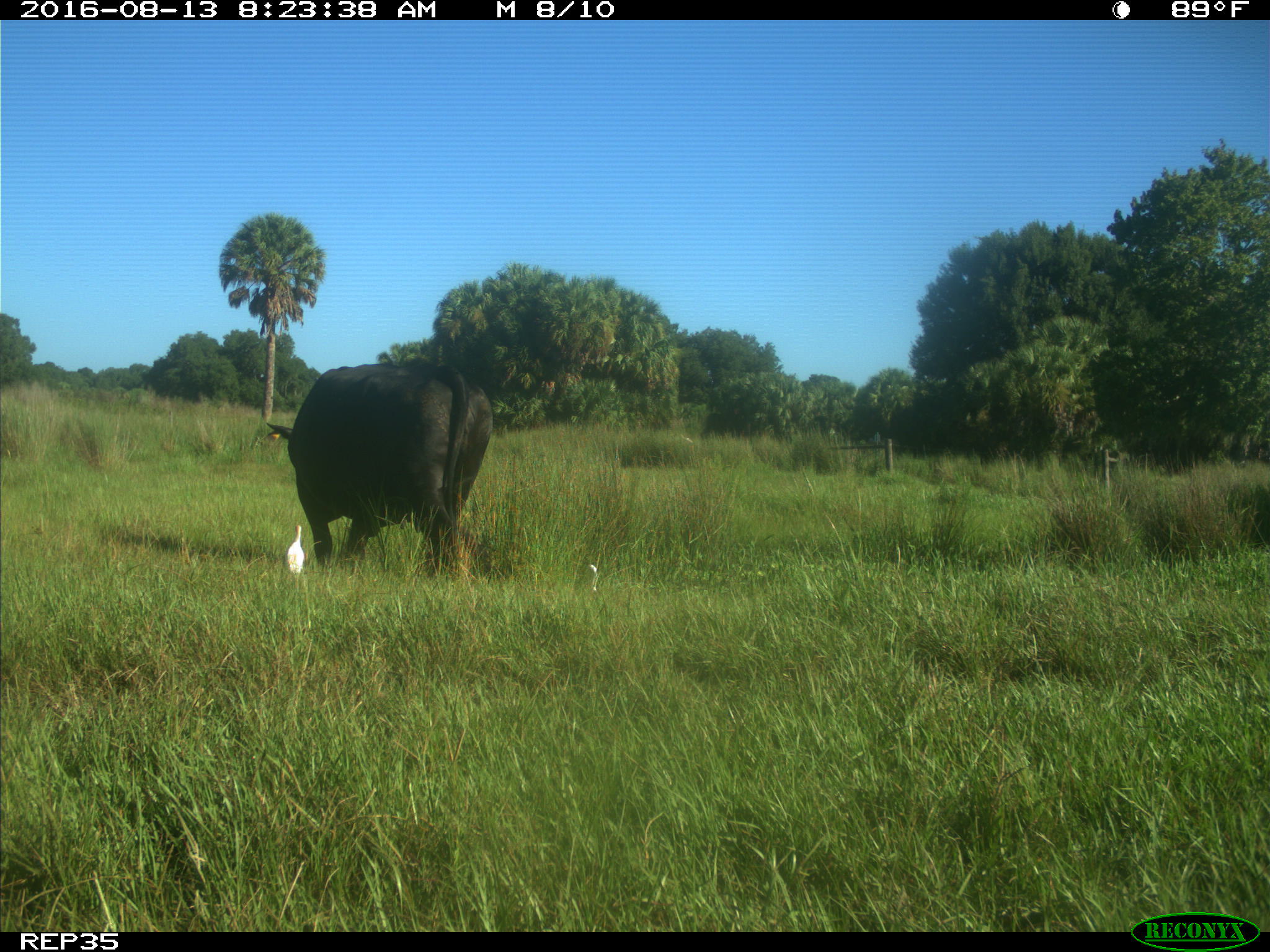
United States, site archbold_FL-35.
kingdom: Animalia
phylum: Chordata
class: Mammalia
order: Artiodactyla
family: Bovidae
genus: Bos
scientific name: Bos taurus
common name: domestic cow